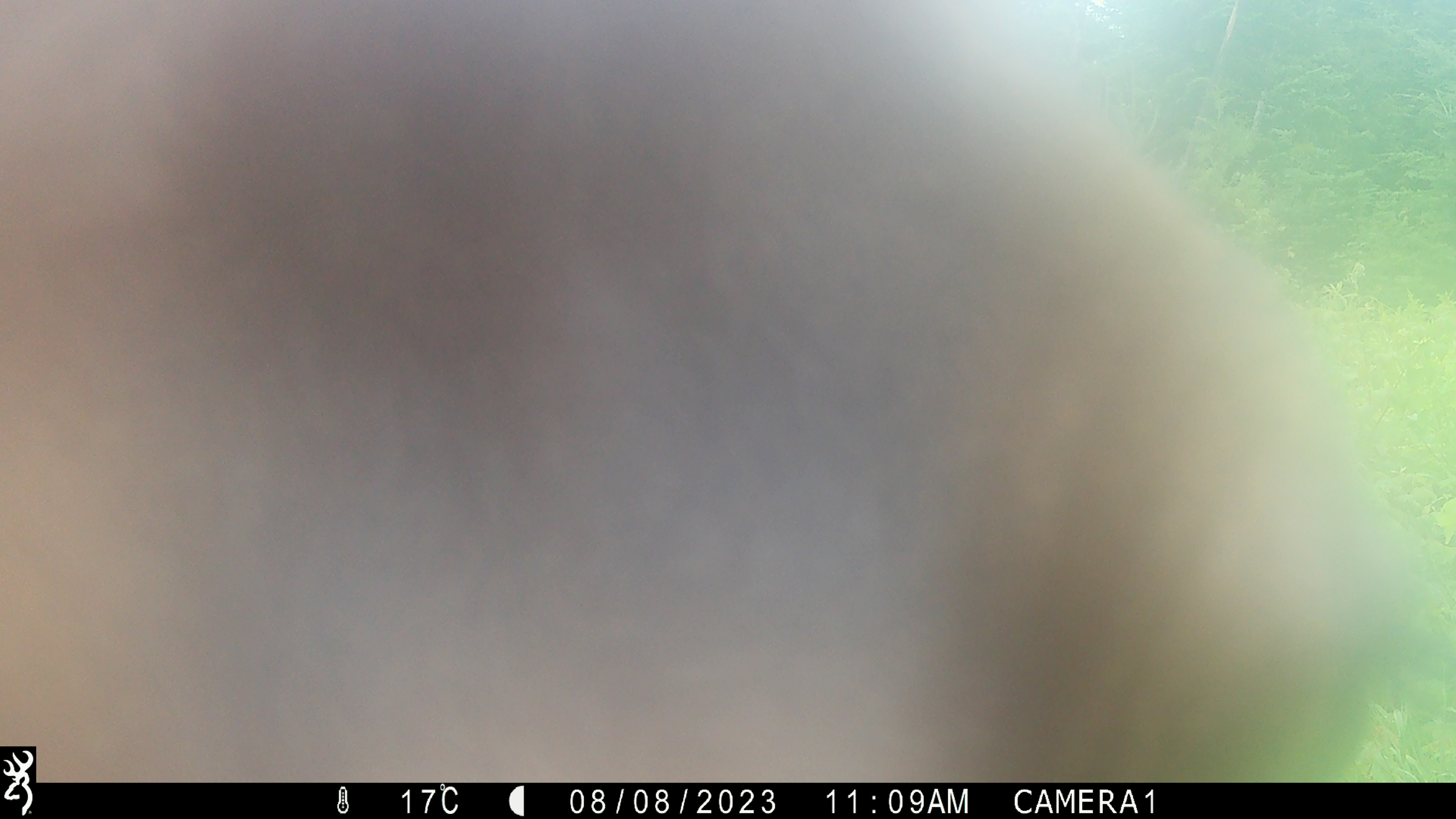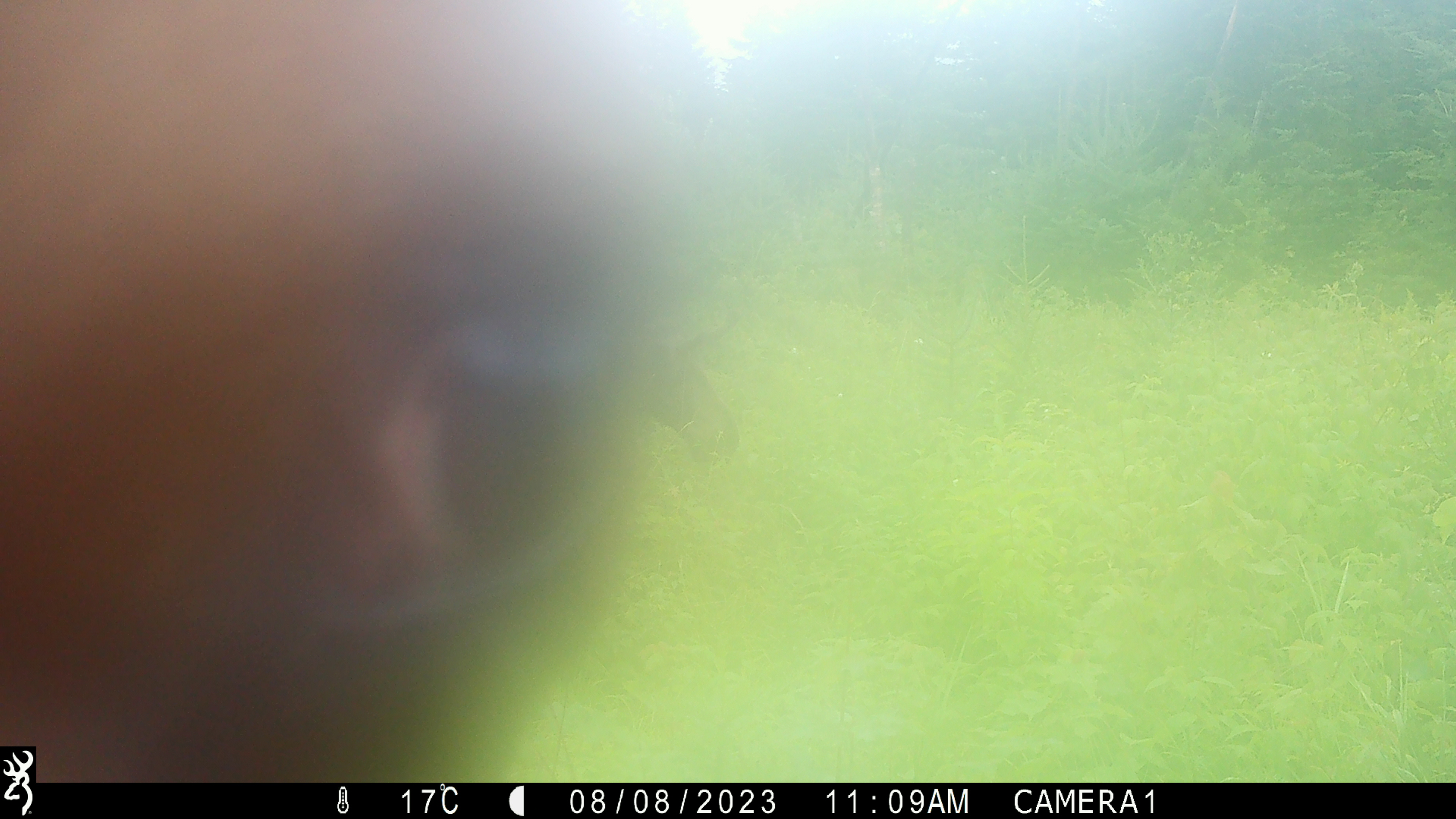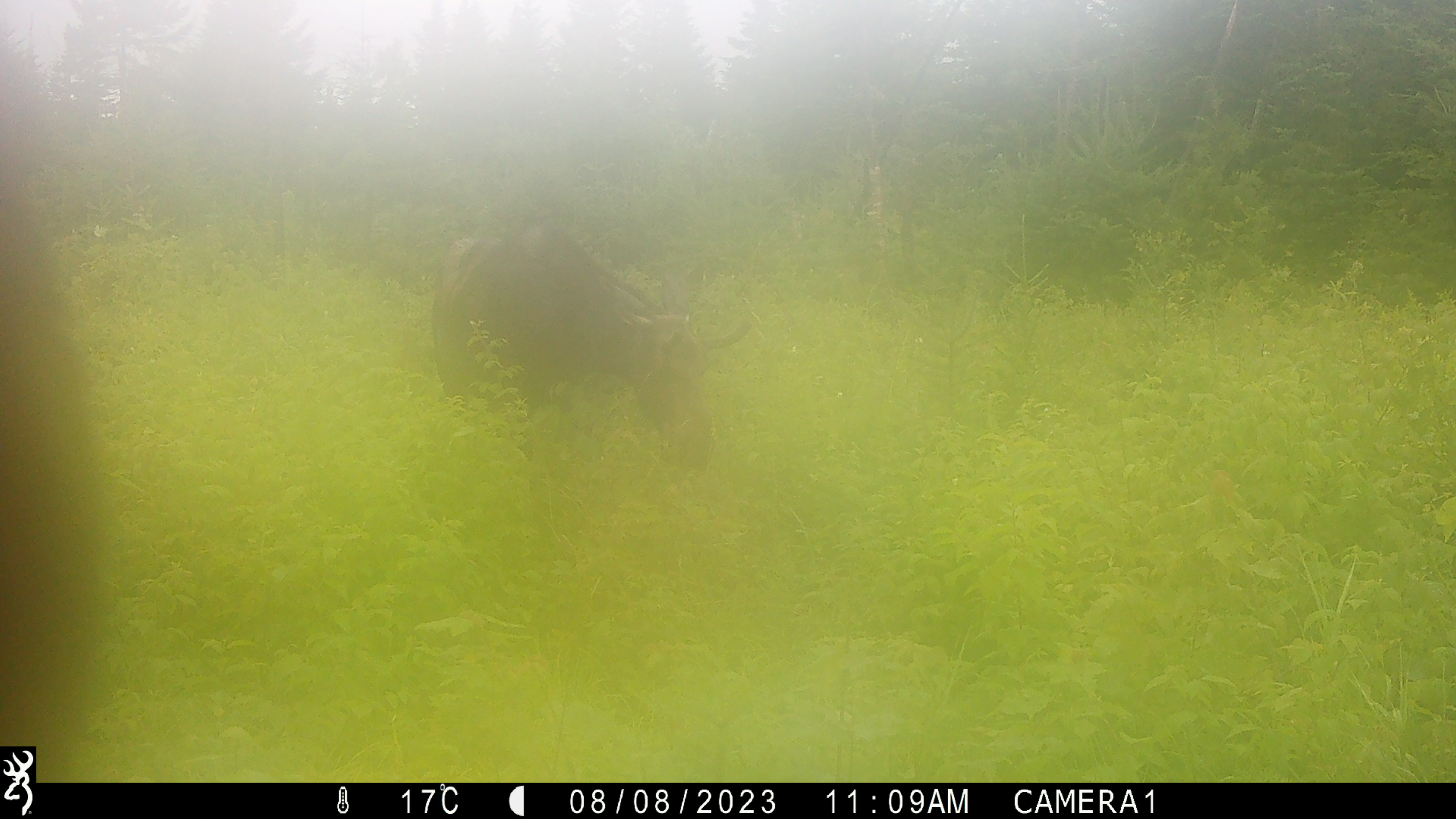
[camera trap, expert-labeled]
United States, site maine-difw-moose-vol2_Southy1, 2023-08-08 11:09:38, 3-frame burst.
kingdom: Animalia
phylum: Chordata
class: Mammalia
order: Artiodactyla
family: Cervidae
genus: Alces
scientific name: Alces alces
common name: moose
Moose (Alces alces).